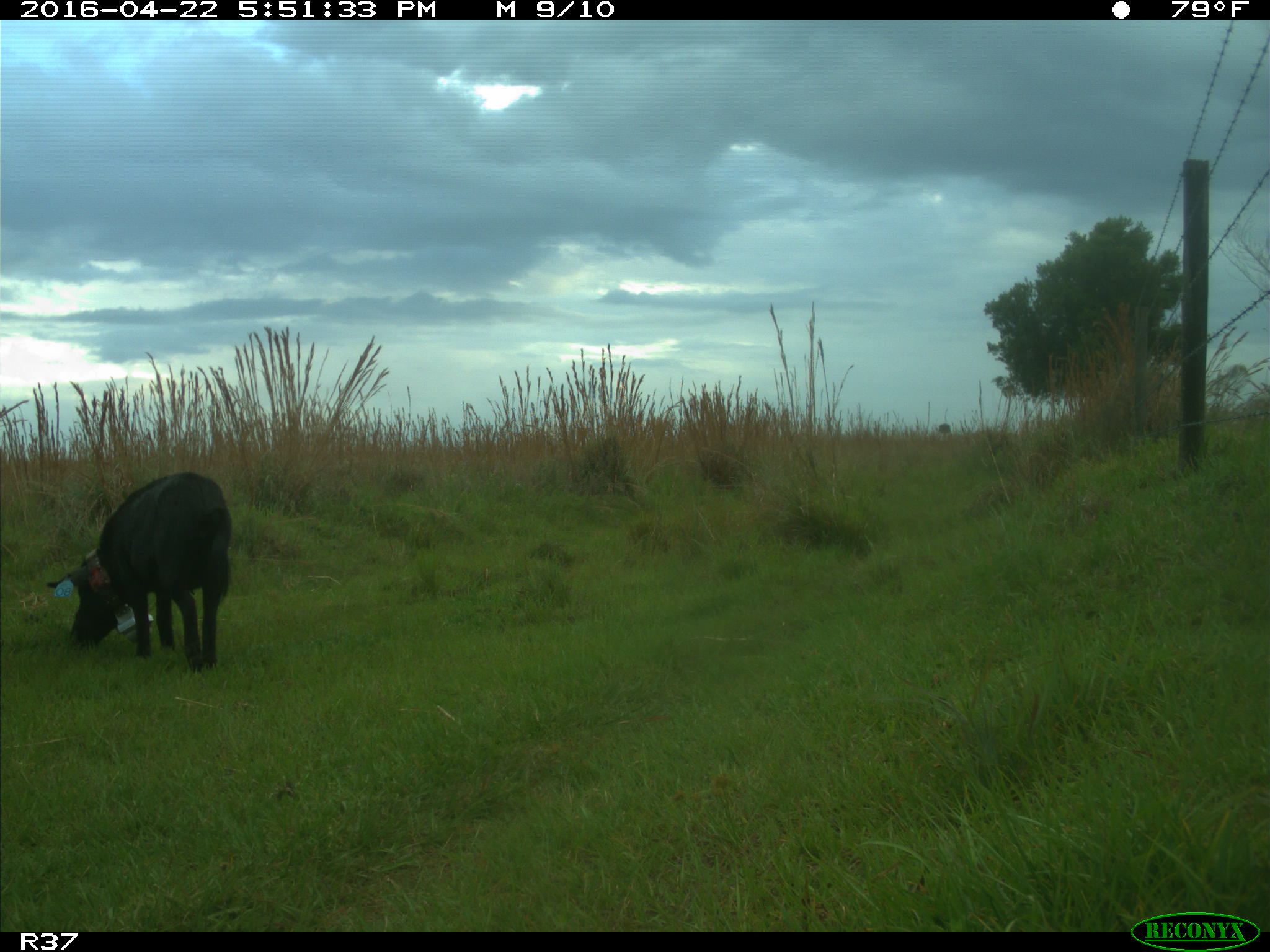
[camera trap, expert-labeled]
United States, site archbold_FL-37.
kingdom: Animalia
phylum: Chordata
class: Mammalia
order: Artiodactyla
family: Suidae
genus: Sus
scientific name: Sus scrofa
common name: wild boar